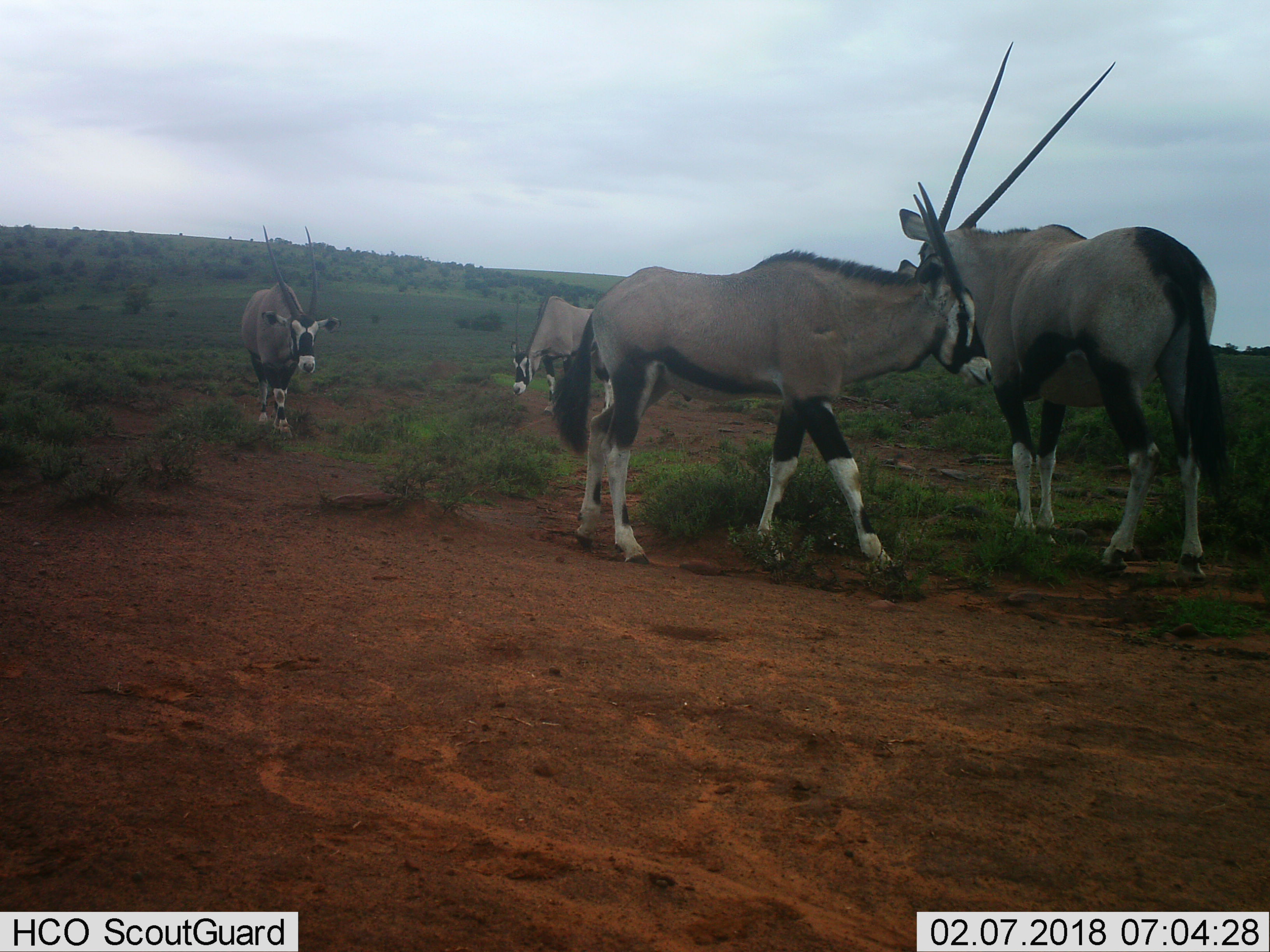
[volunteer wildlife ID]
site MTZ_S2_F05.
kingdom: Animalia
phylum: Chordata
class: Mammalia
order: Artiodactyla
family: Bovidae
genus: Oryx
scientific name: Oryx gazella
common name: gemsbok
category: oryx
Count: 4.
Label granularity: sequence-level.